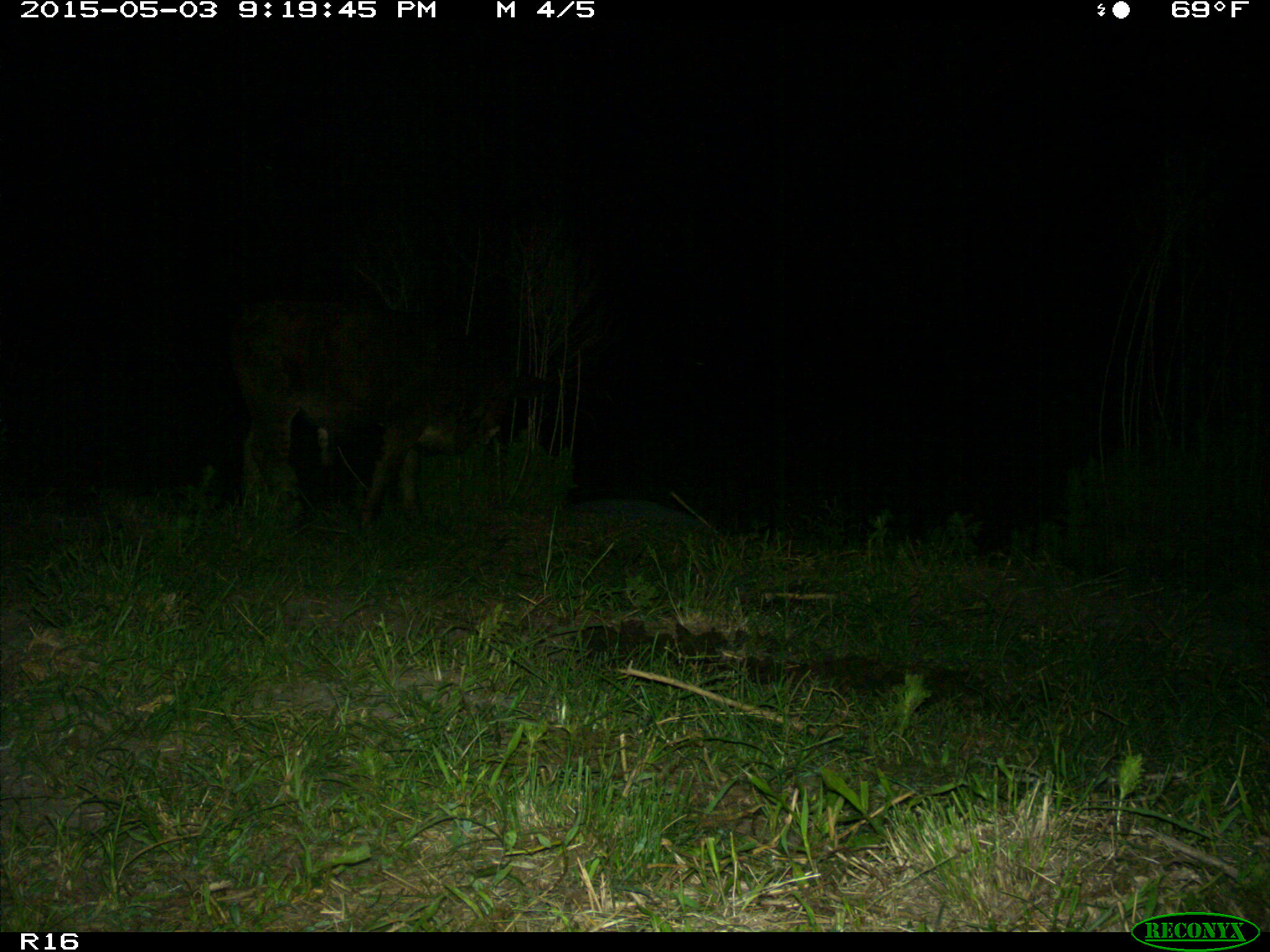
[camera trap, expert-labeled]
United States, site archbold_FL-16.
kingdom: Animalia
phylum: Chordata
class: Mammalia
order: Artiodactyla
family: Bovidae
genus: Bos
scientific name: Bos taurus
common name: domestic cow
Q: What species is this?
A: Bos taurus (domestic cow).